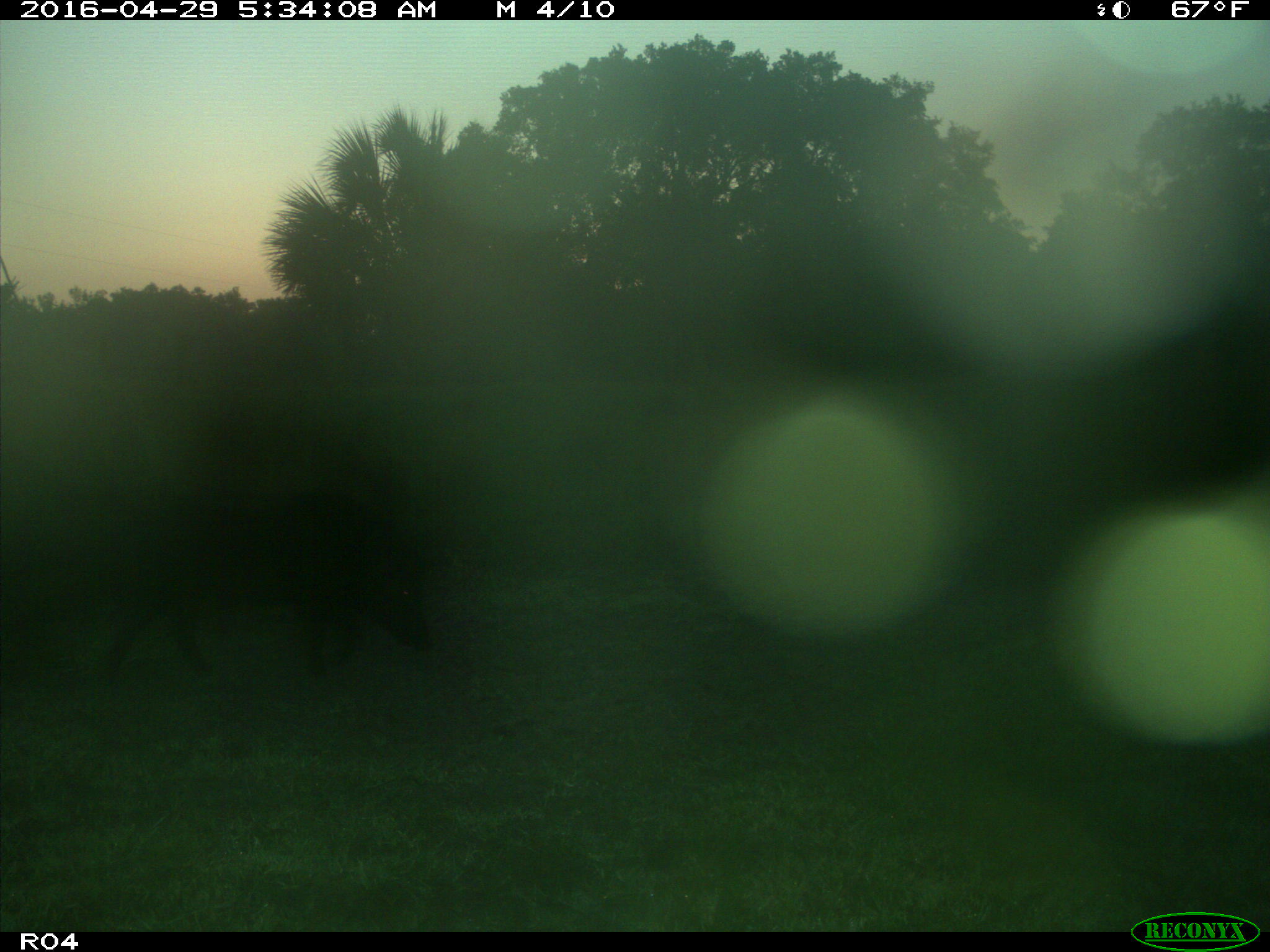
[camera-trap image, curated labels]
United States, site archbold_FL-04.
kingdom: Animalia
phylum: Chordata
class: Mammalia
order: Artiodactyla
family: Suidae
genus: Sus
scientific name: Sus scrofa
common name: wild boar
Sus scrofa (wild boar).